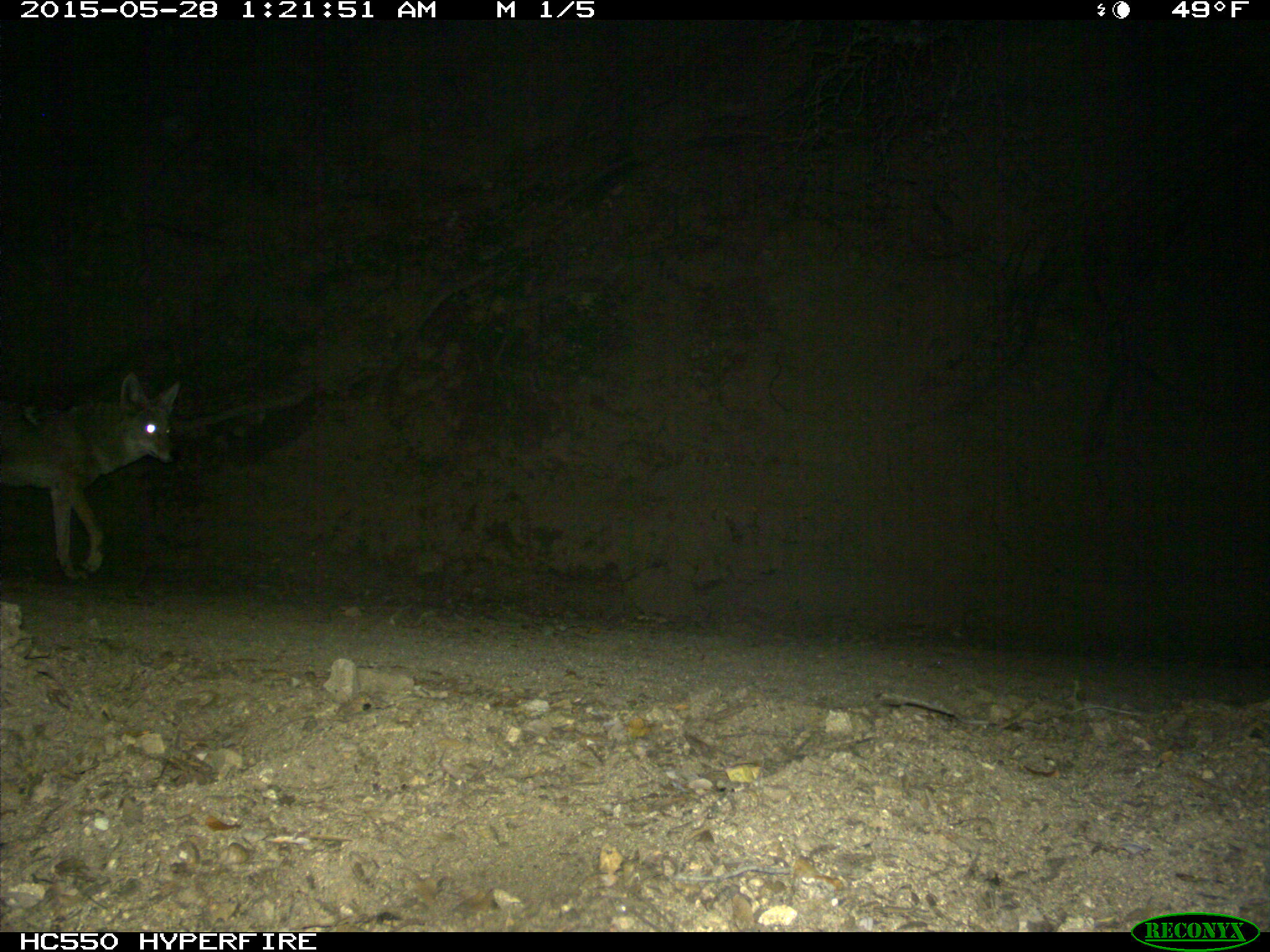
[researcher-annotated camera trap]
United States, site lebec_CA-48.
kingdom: Animalia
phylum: Chordata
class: Mammalia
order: Carnivora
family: Canidae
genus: Canis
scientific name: Canis latrans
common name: coyote